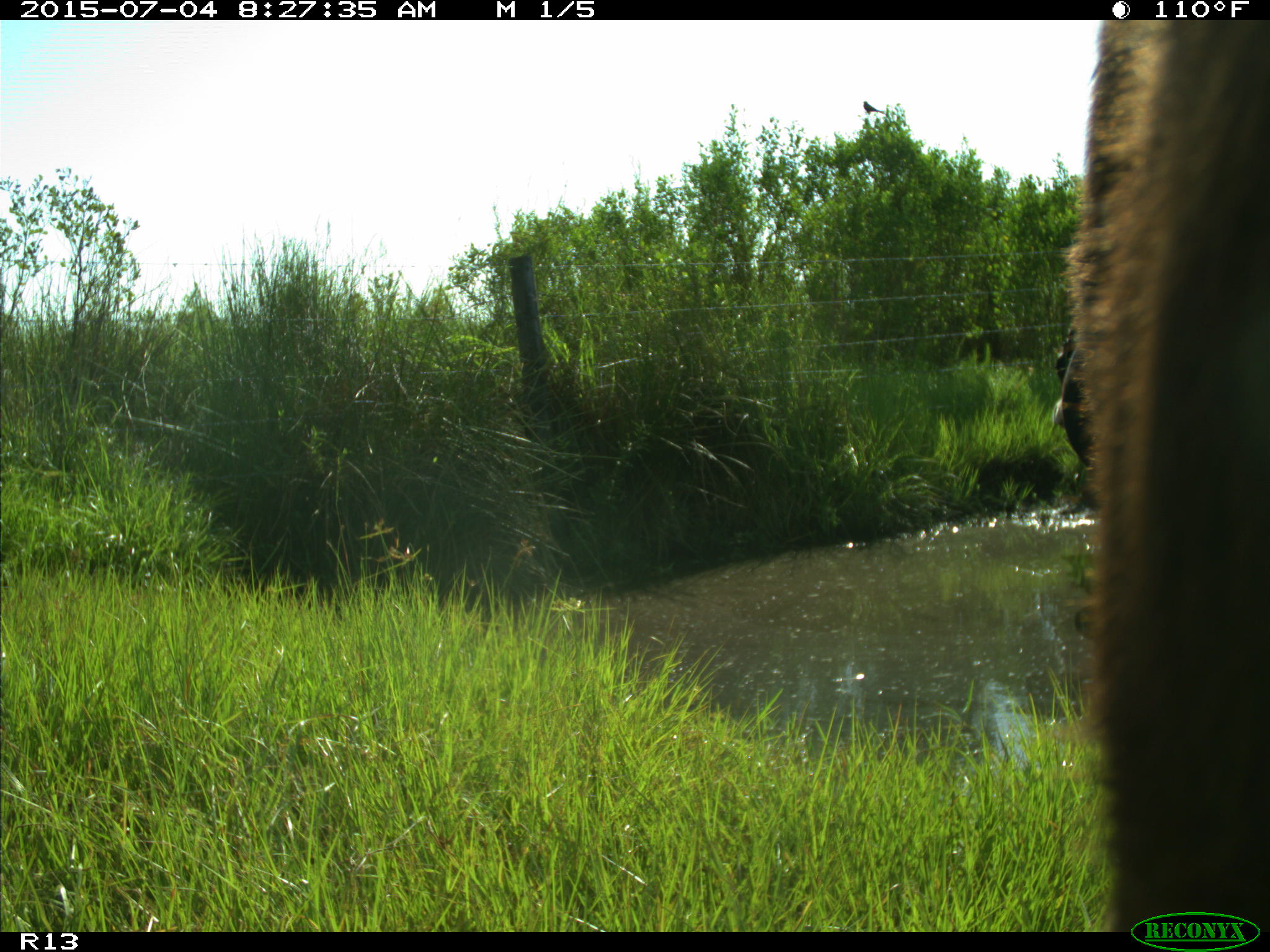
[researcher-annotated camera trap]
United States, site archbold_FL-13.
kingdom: Animalia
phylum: Chordata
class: Mammalia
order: Artiodactyla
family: Bovidae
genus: Bos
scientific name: Bos taurus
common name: domestic cow